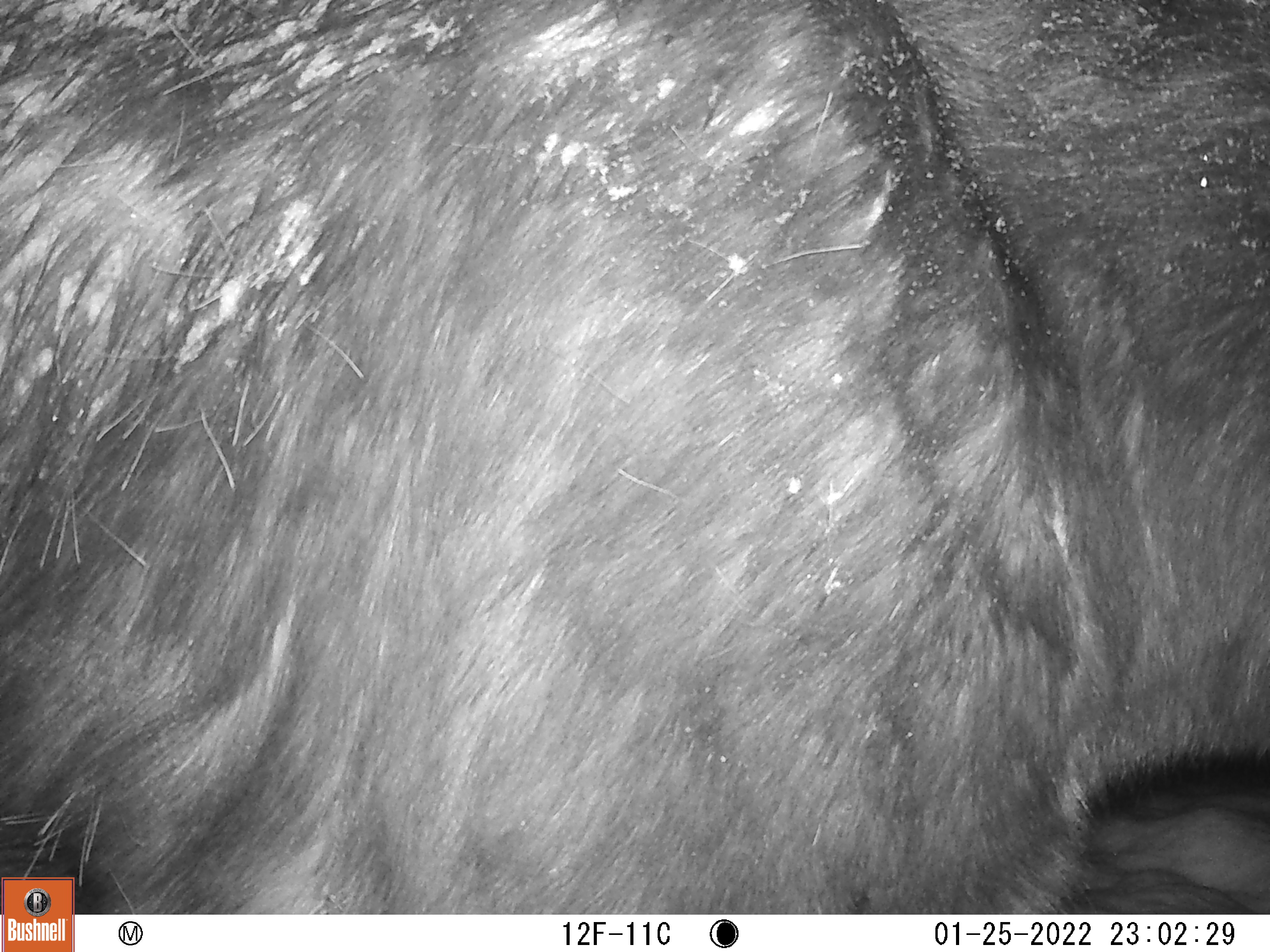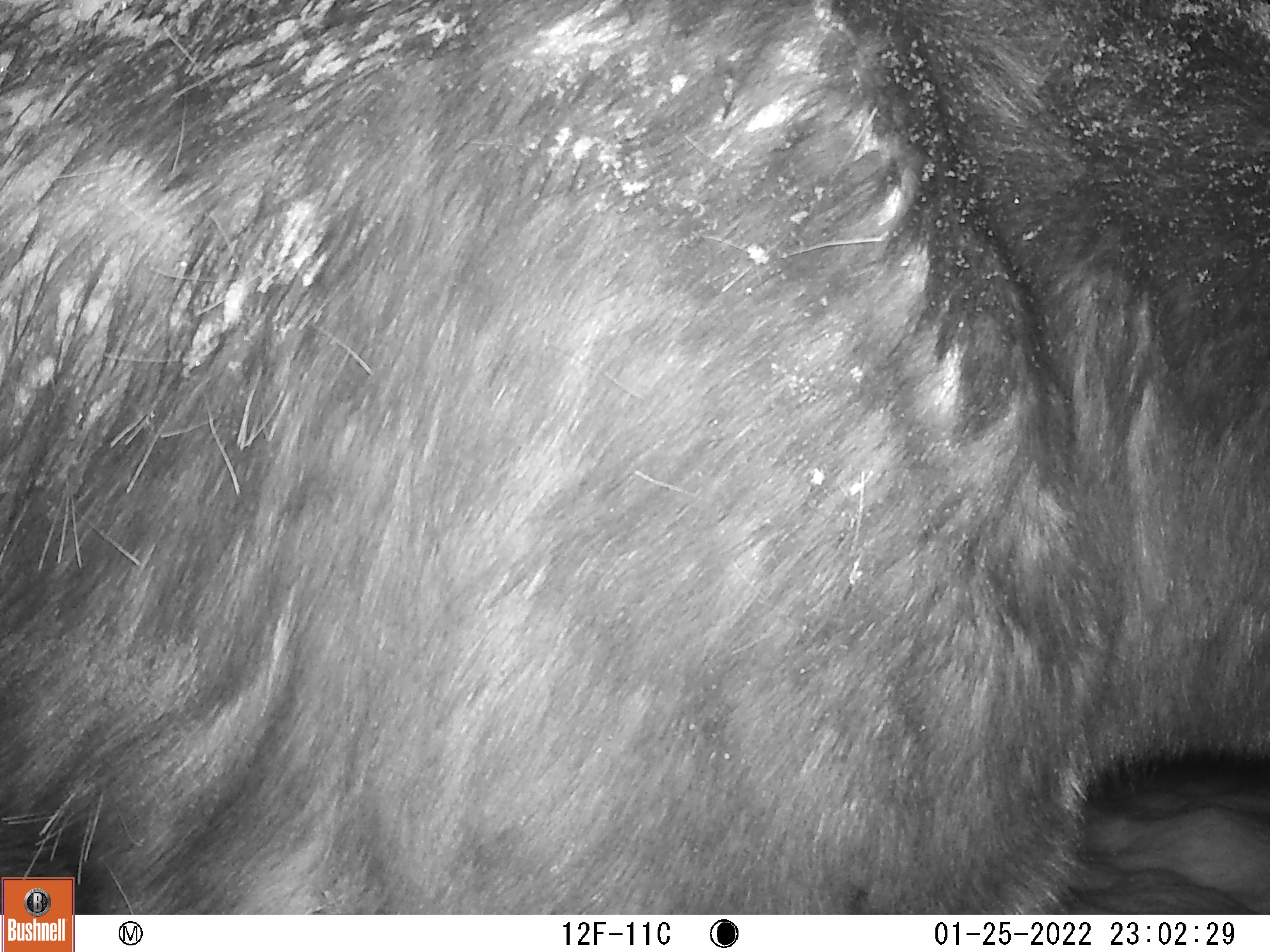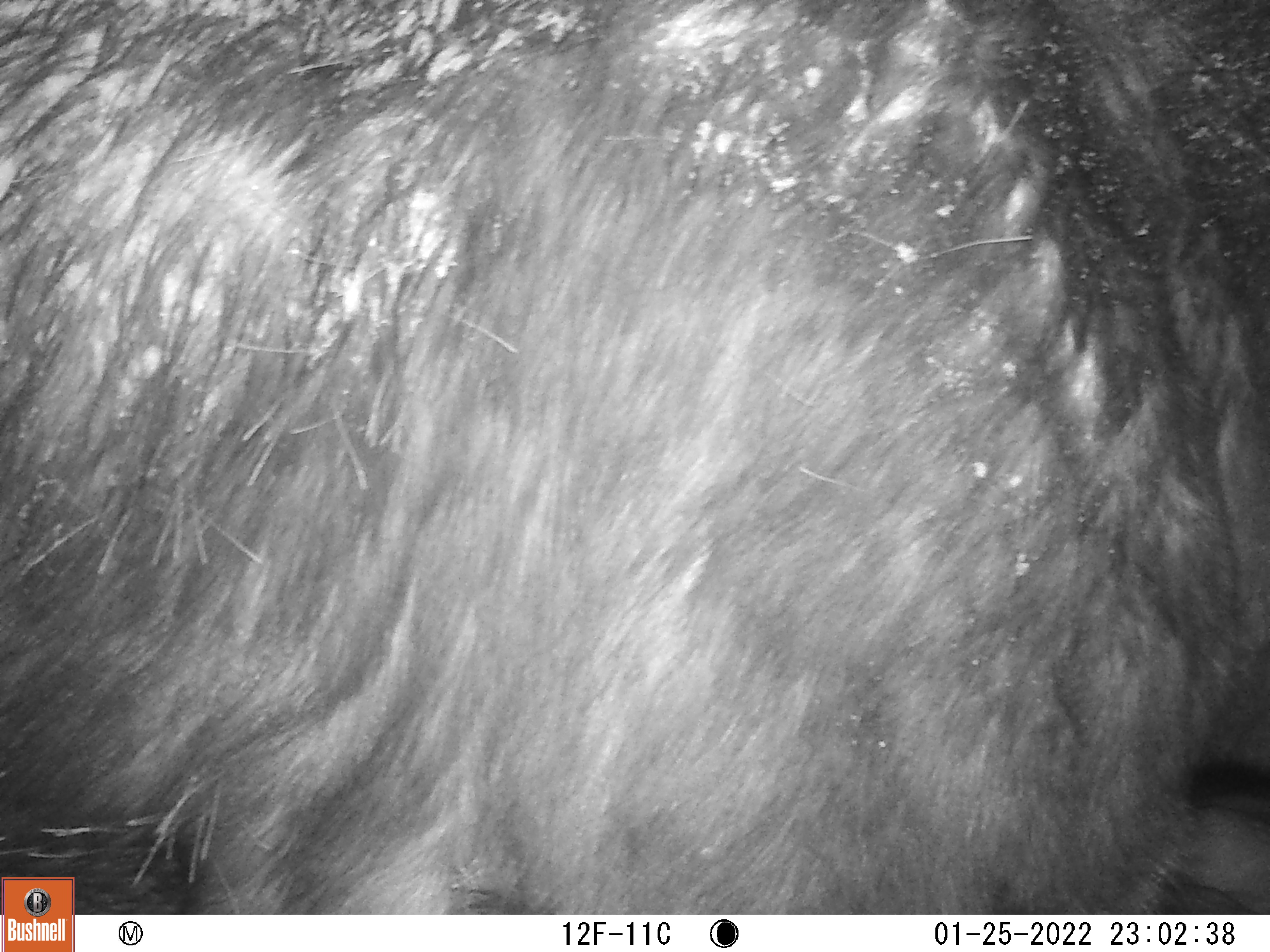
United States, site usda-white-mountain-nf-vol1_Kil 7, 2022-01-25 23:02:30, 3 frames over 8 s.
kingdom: Animalia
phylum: Chordata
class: Mammalia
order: Artiodactyla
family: Cervidae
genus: Alces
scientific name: Alces alces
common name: moose